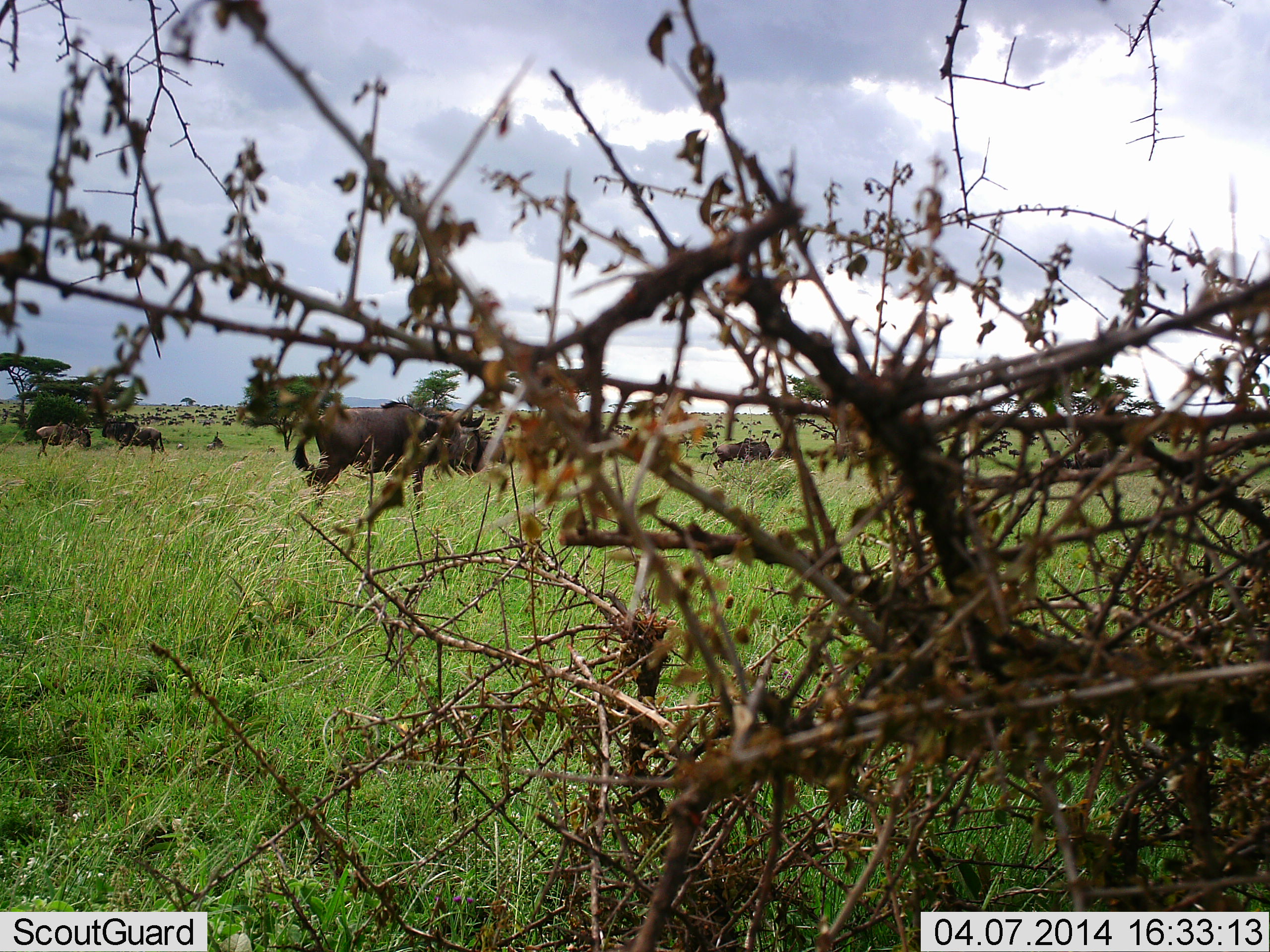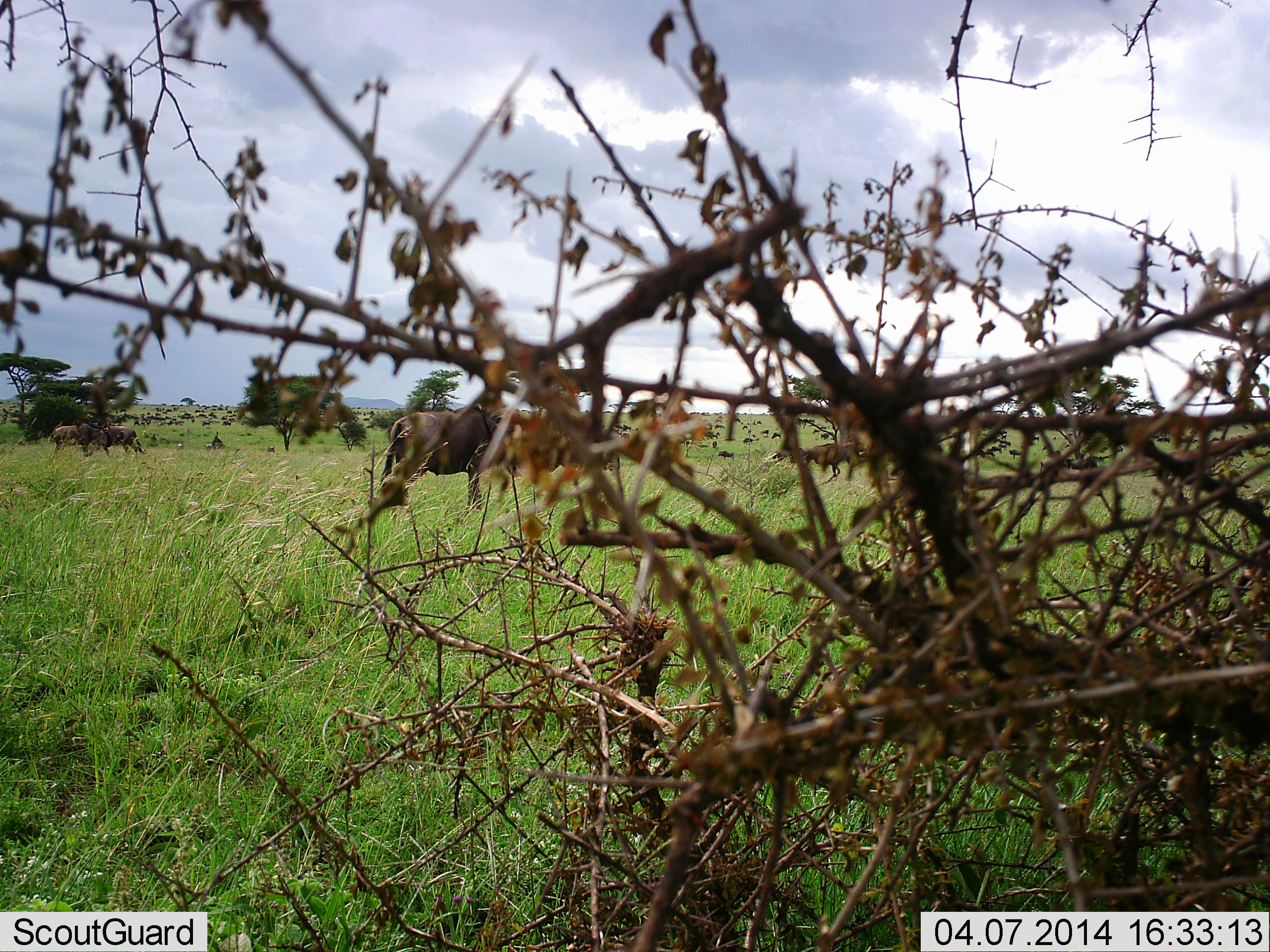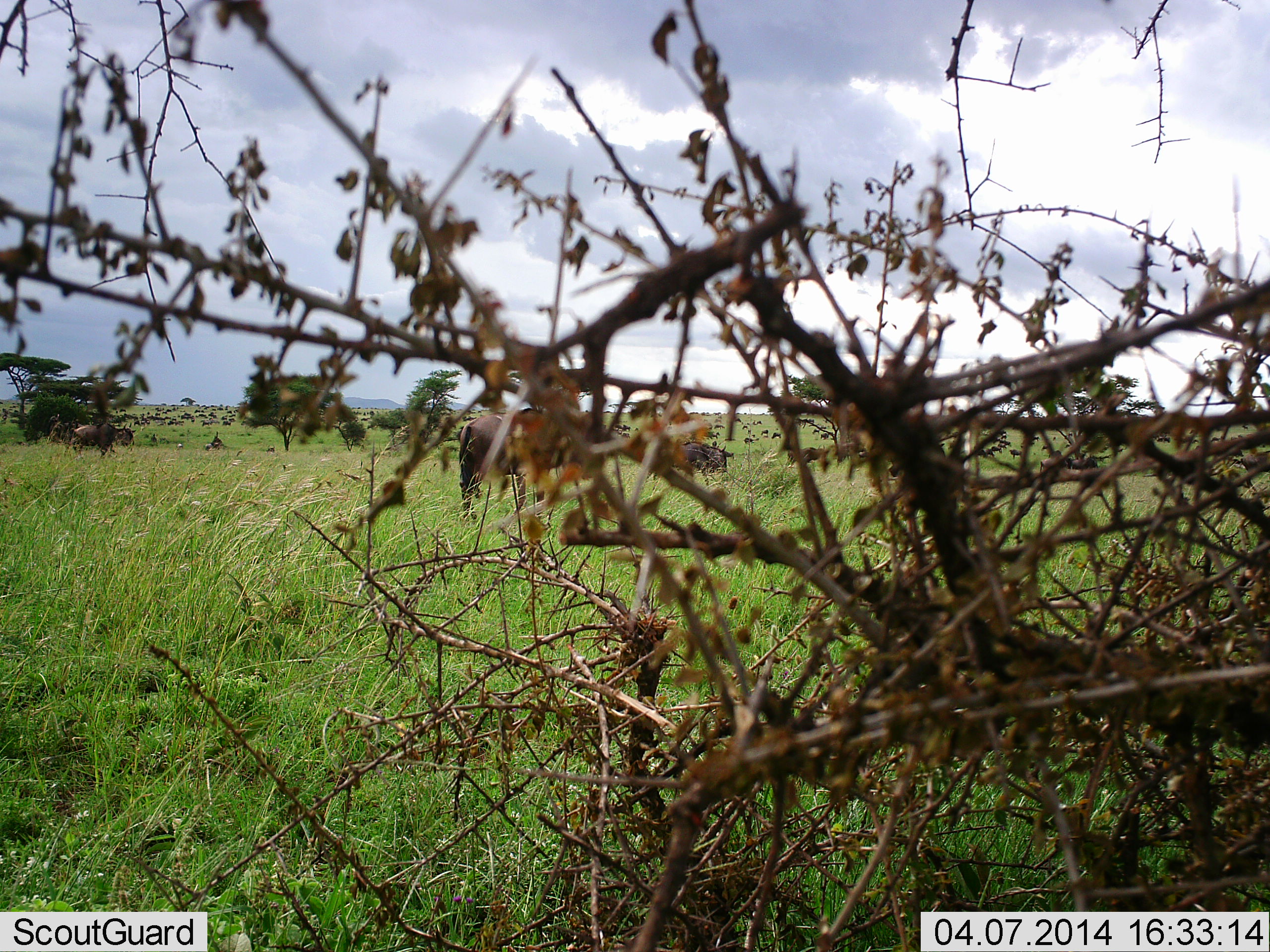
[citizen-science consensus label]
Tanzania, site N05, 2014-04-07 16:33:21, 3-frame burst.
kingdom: Animalia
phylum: Chordata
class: Mammalia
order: Artiodactyla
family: Bovidae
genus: Connochaetes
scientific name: Connochaetes taurinus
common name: blue wildebeest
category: wildebeest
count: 7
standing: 19%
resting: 0%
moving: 90%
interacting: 3%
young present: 0%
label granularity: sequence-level